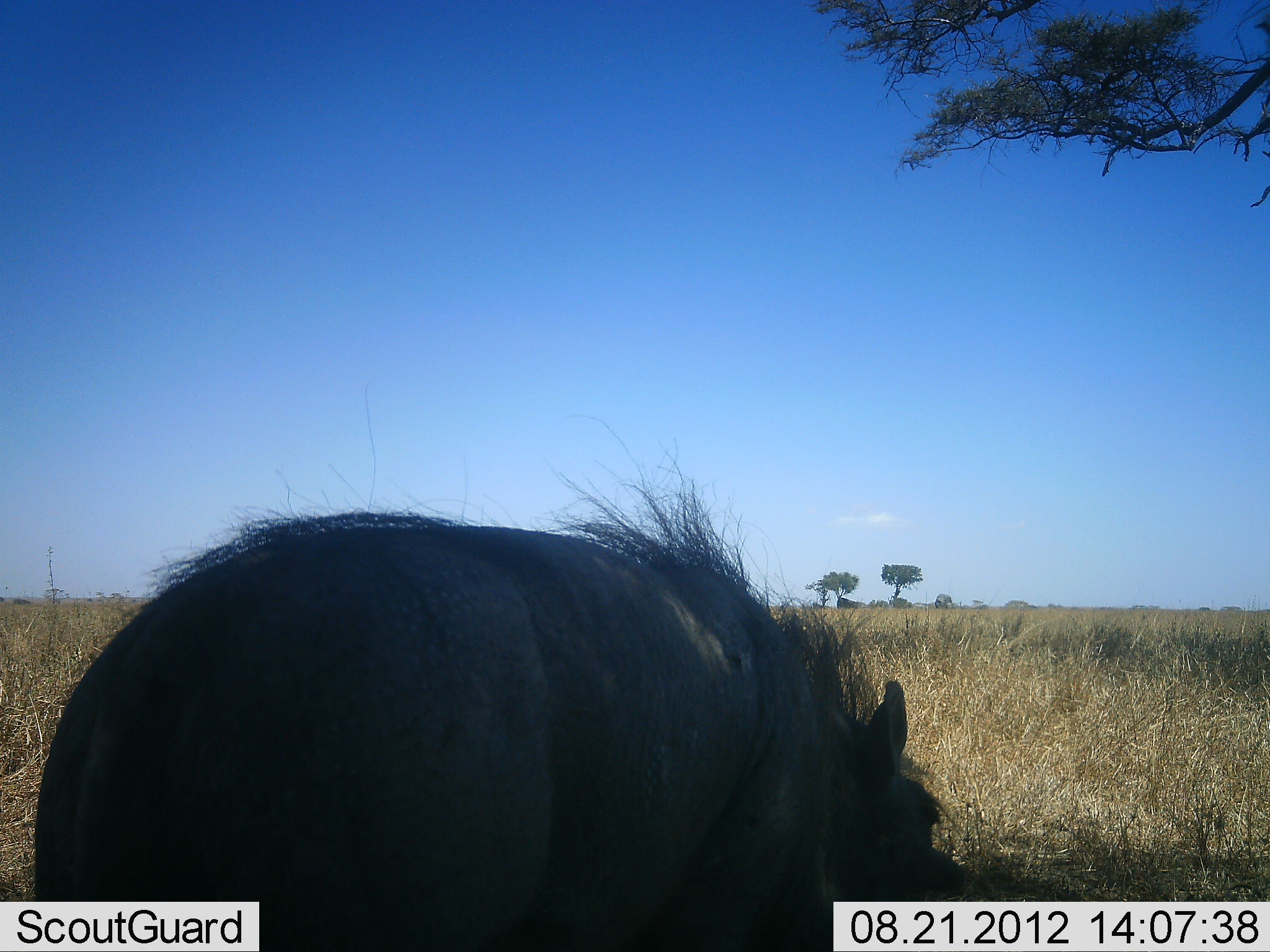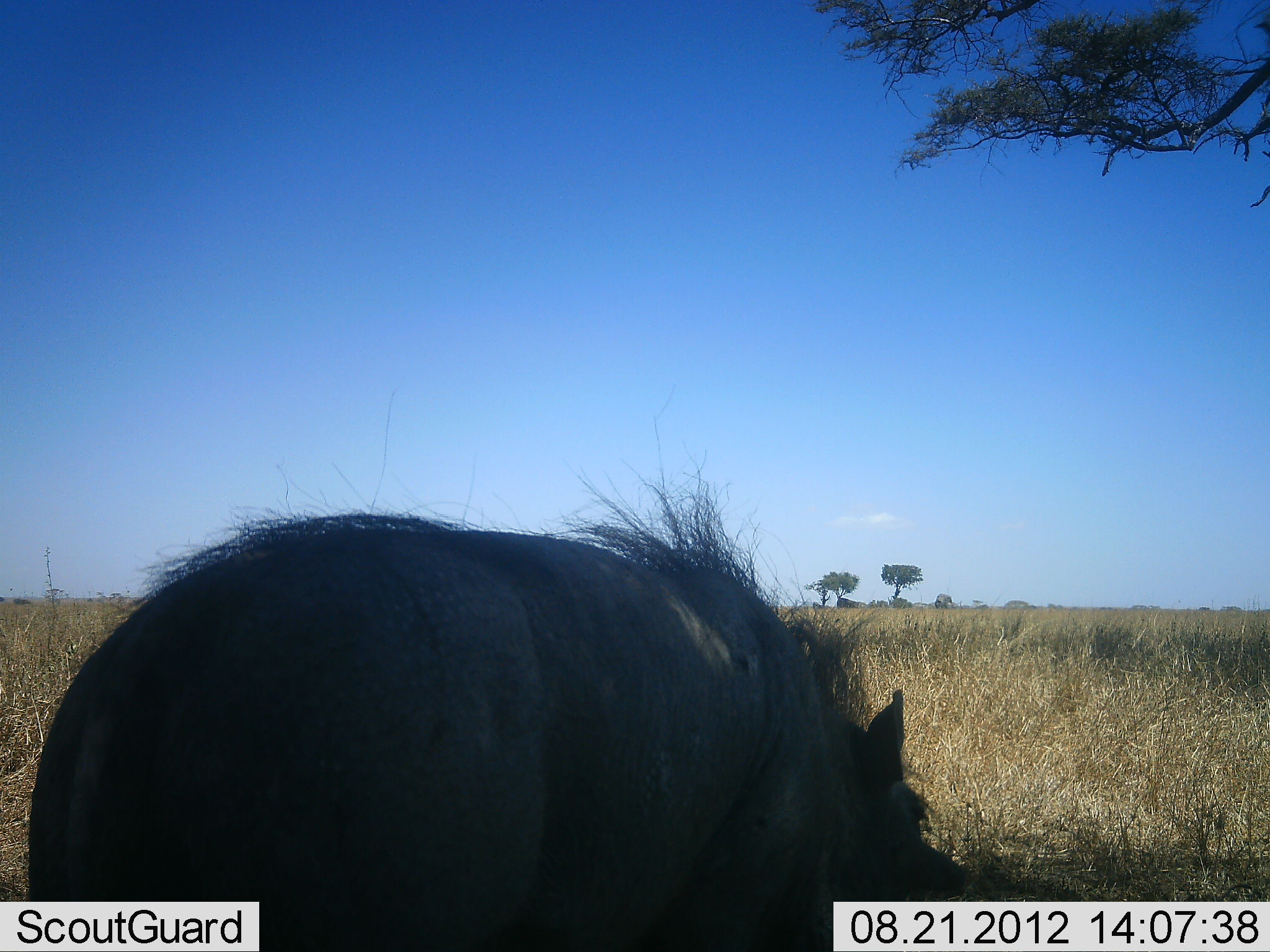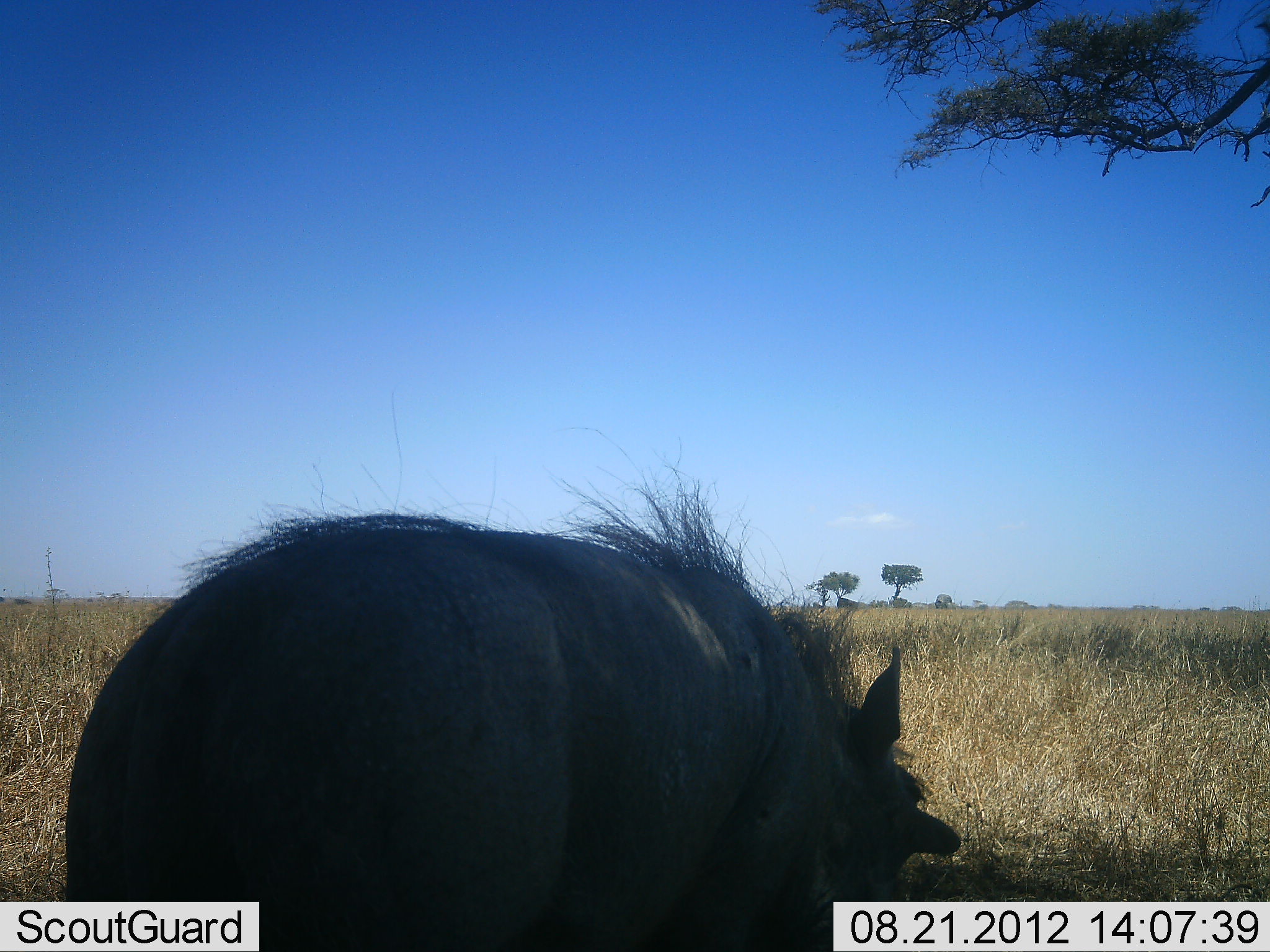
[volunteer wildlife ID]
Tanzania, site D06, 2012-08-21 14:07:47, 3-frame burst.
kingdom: Animalia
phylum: Chordata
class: Mammalia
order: Artiodactyla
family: Suidae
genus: Phacochoerus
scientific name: Phacochoerus africanus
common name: warthog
Warthog (Phacochoerus africanus), count 1. Behavior (volunteer vote fractions): standing 40%, resting 0%, moving 10%, interacting 0%. Young present (vote fraction): 0%. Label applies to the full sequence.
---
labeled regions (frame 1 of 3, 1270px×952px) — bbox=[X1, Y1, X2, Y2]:
animal: bbox=[29, 443, 992, 951]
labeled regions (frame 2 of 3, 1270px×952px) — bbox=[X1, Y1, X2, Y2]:
animal: bbox=[25, 444, 975, 951]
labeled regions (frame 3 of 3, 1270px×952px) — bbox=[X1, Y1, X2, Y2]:
animal: bbox=[67, 465, 962, 952]